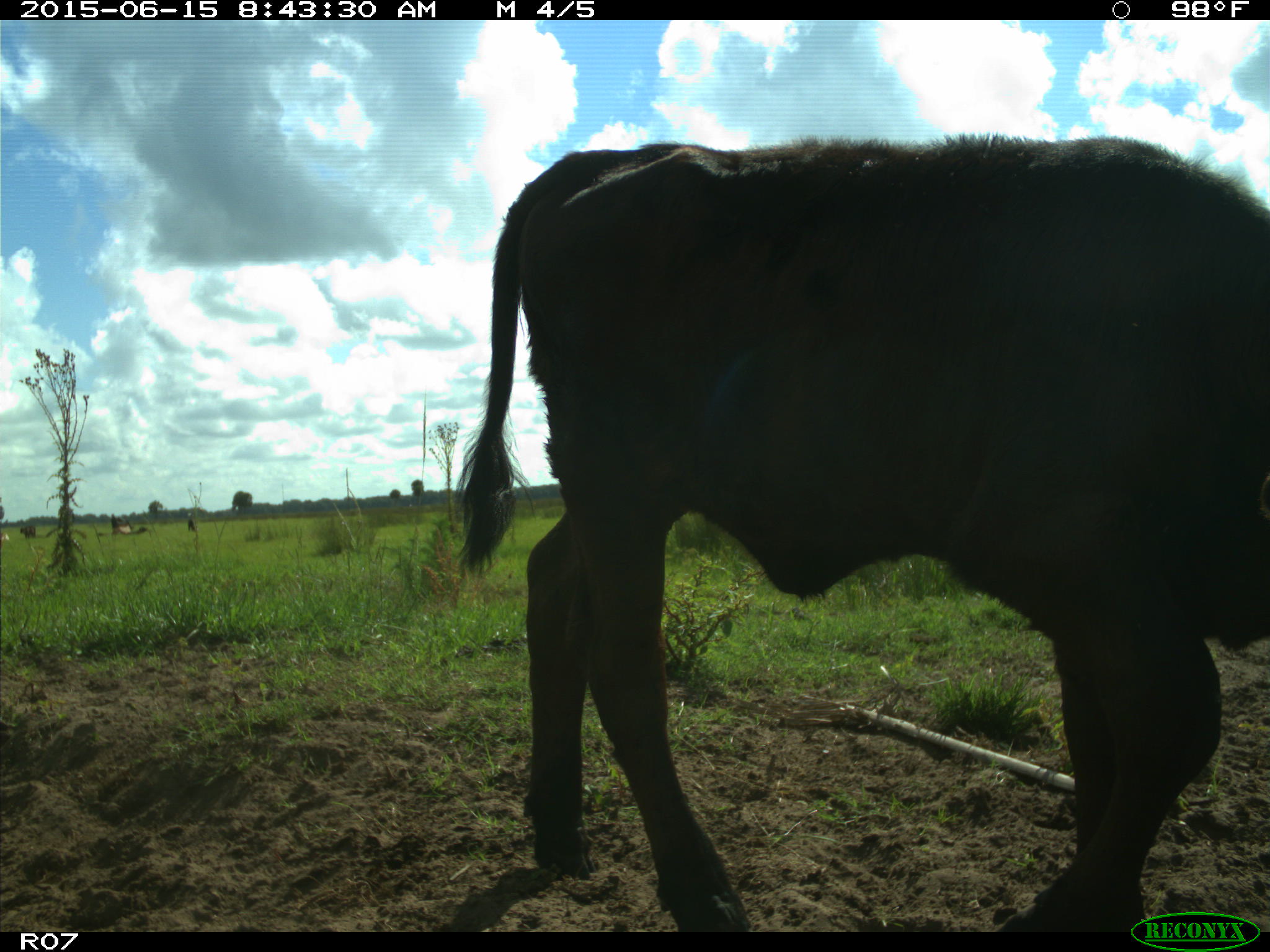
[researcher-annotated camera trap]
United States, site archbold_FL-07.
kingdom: Animalia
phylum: Chordata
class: Mammalia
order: Artiodactyla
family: Bovidae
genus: Bos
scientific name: Bos taurus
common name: domestic cow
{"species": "Bos taurus (domestic cow)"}